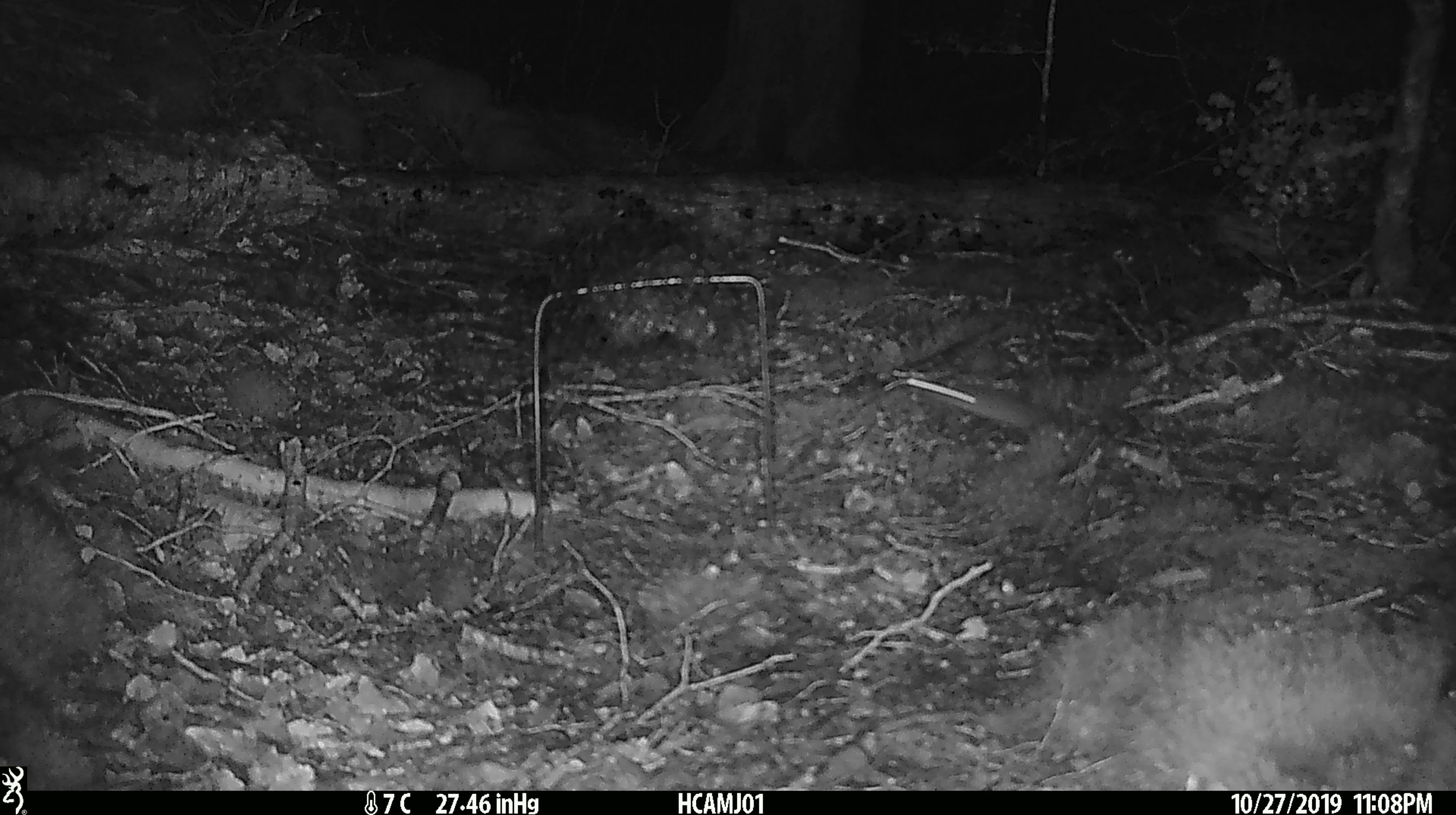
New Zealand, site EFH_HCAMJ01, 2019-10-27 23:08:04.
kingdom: Animalia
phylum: Chordata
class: Mammalia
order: Rodentia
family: Muridae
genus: Mus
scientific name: Mus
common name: mouse